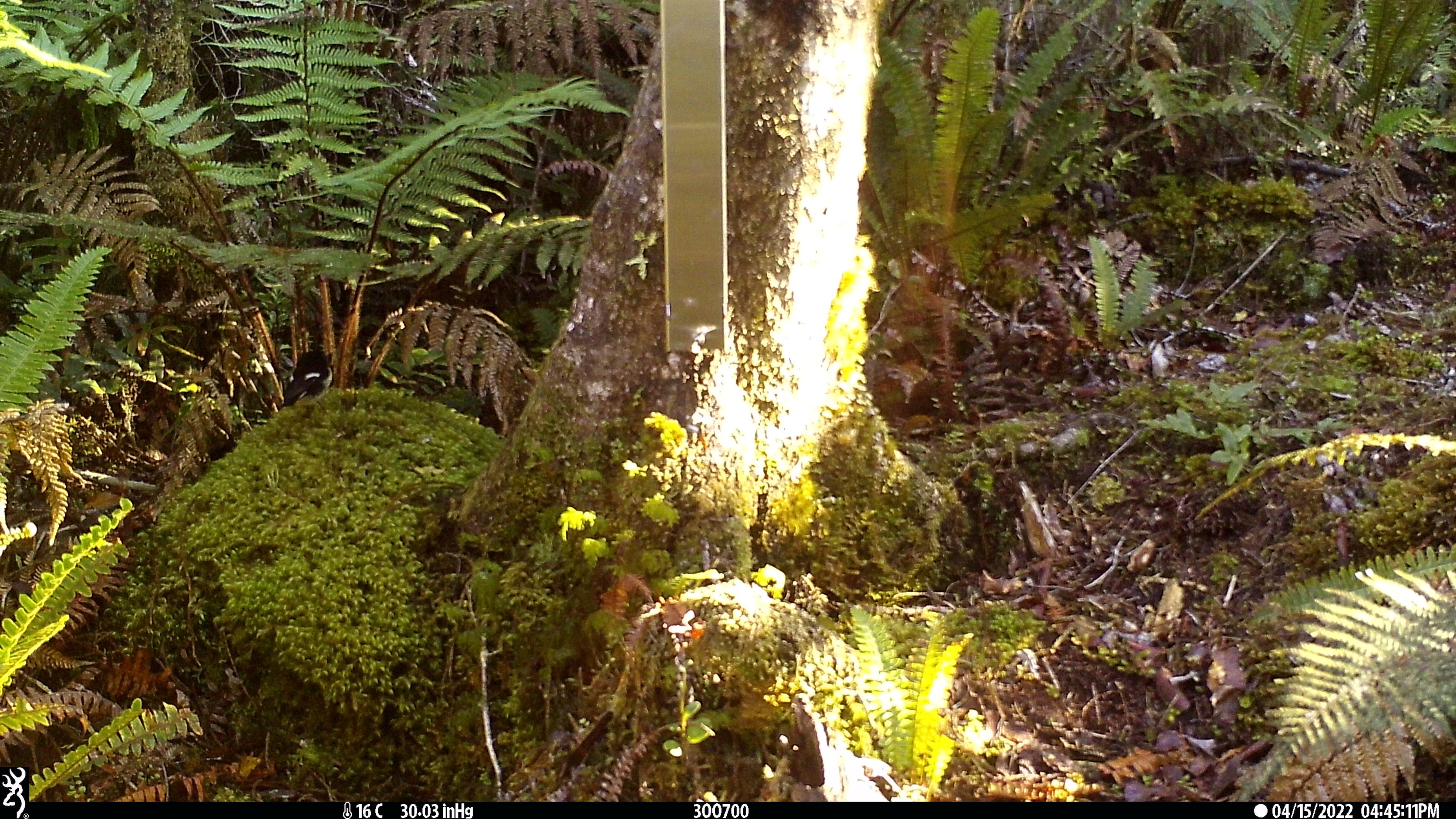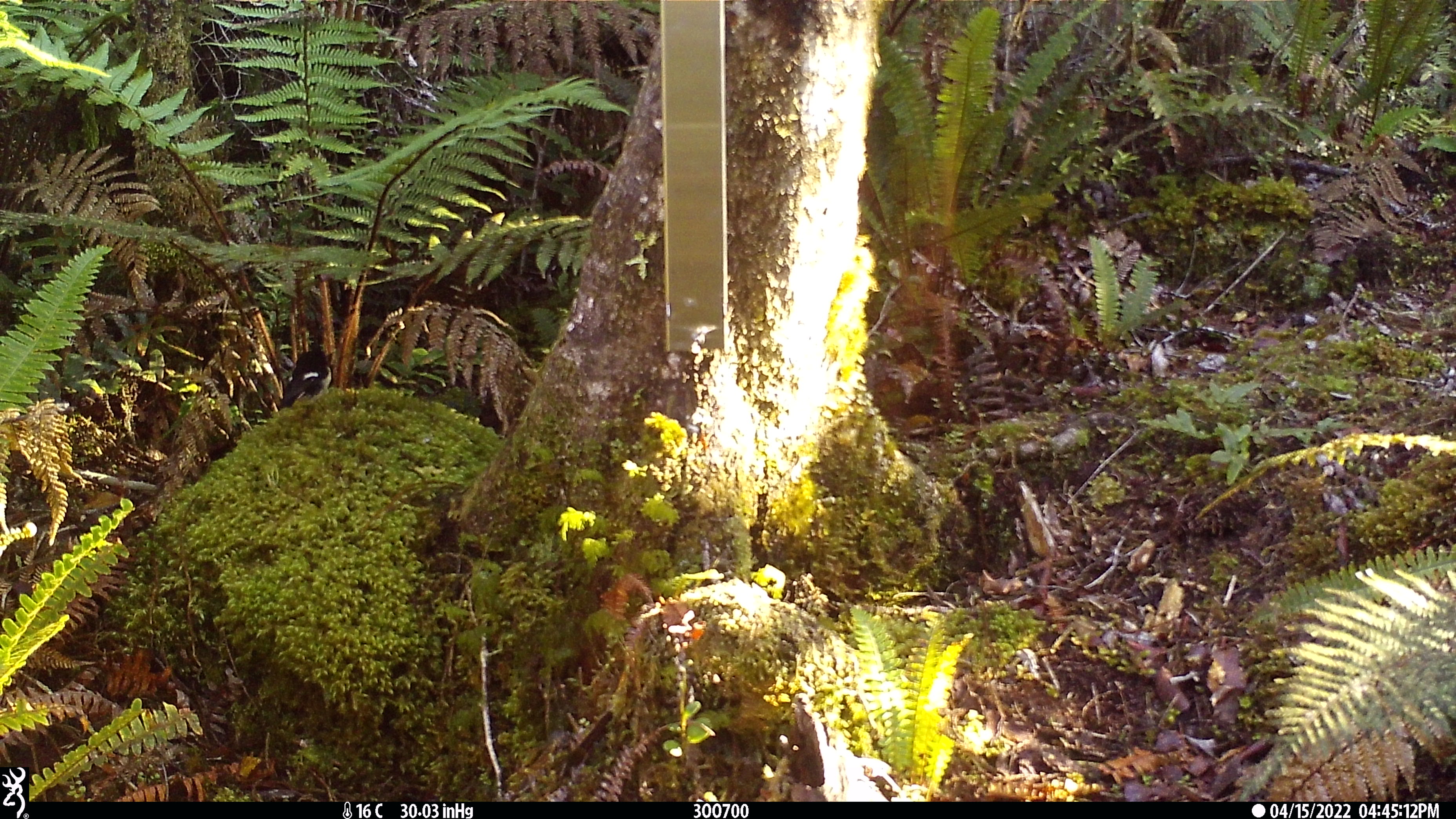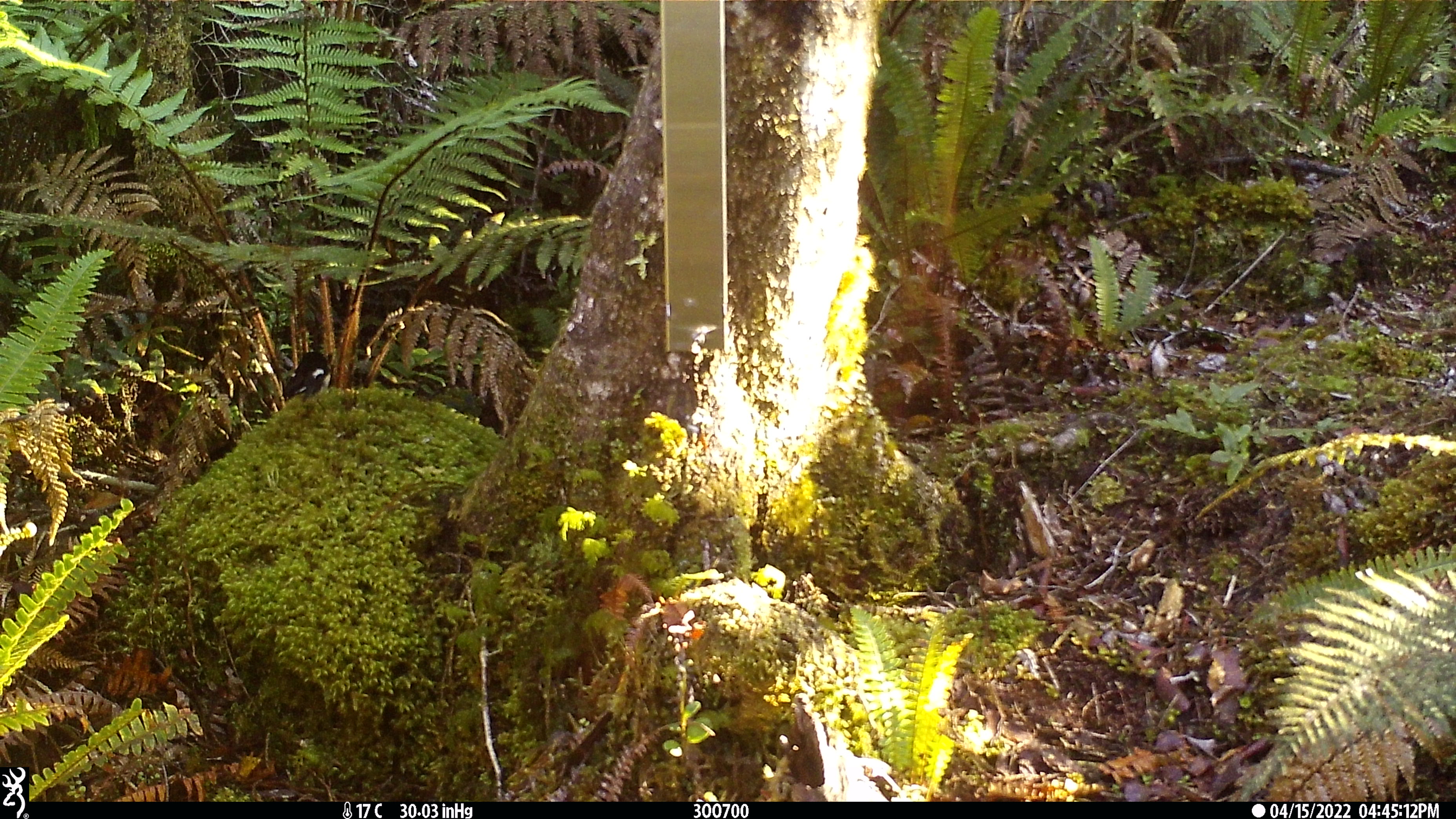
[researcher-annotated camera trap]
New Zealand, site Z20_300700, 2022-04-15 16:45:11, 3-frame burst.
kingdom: Animalia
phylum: Chordata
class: Aves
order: Passeriformes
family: Petroicidae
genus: Petroica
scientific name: Petroica macrocephala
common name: tomtit